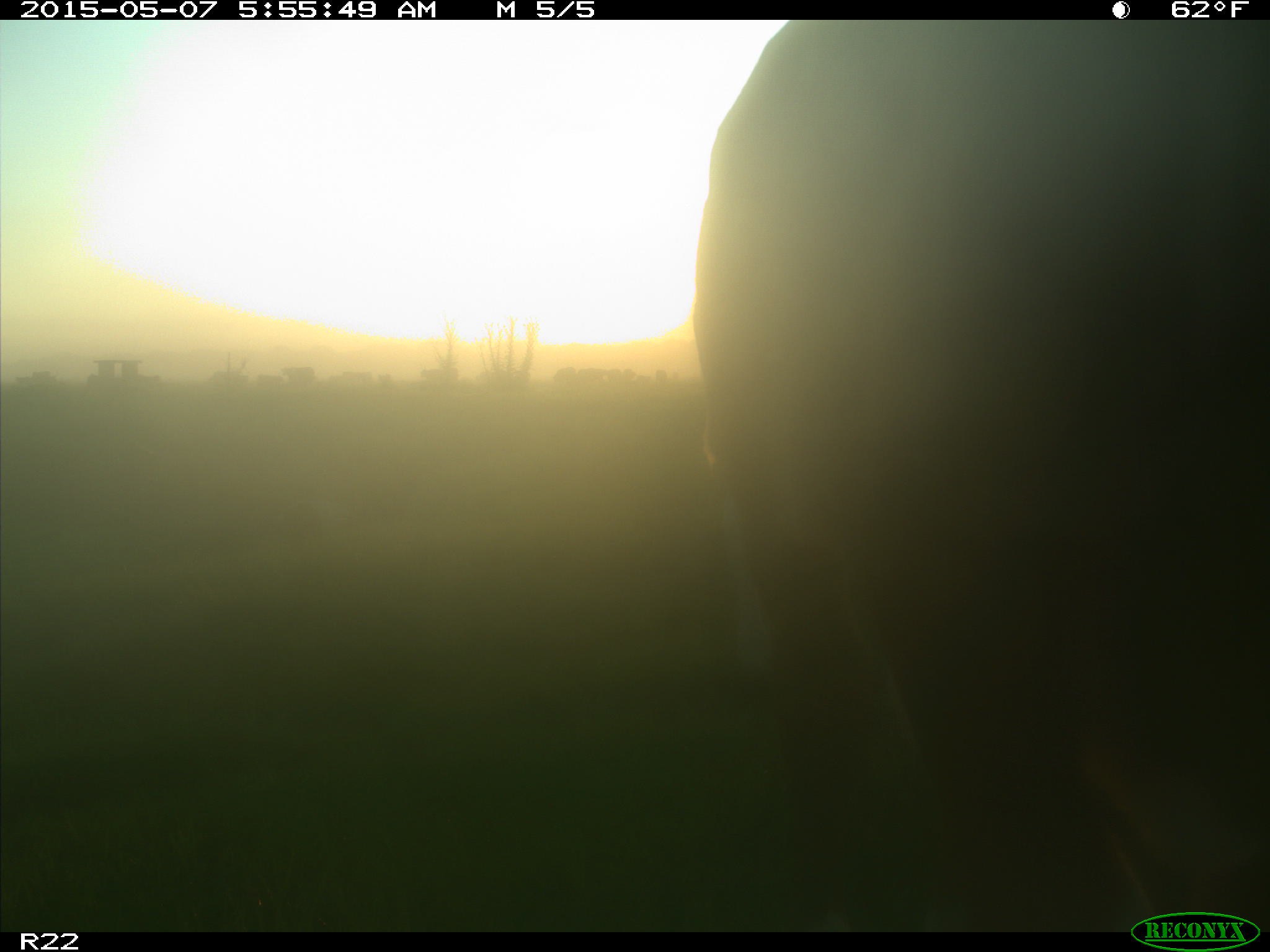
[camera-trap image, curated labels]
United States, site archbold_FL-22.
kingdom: Animalia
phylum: Chordata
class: Mammalia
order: Artiodactyla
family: Bovidae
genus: Bos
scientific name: Bos taurus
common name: domestic cow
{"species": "Bos taurus (domestic cow)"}